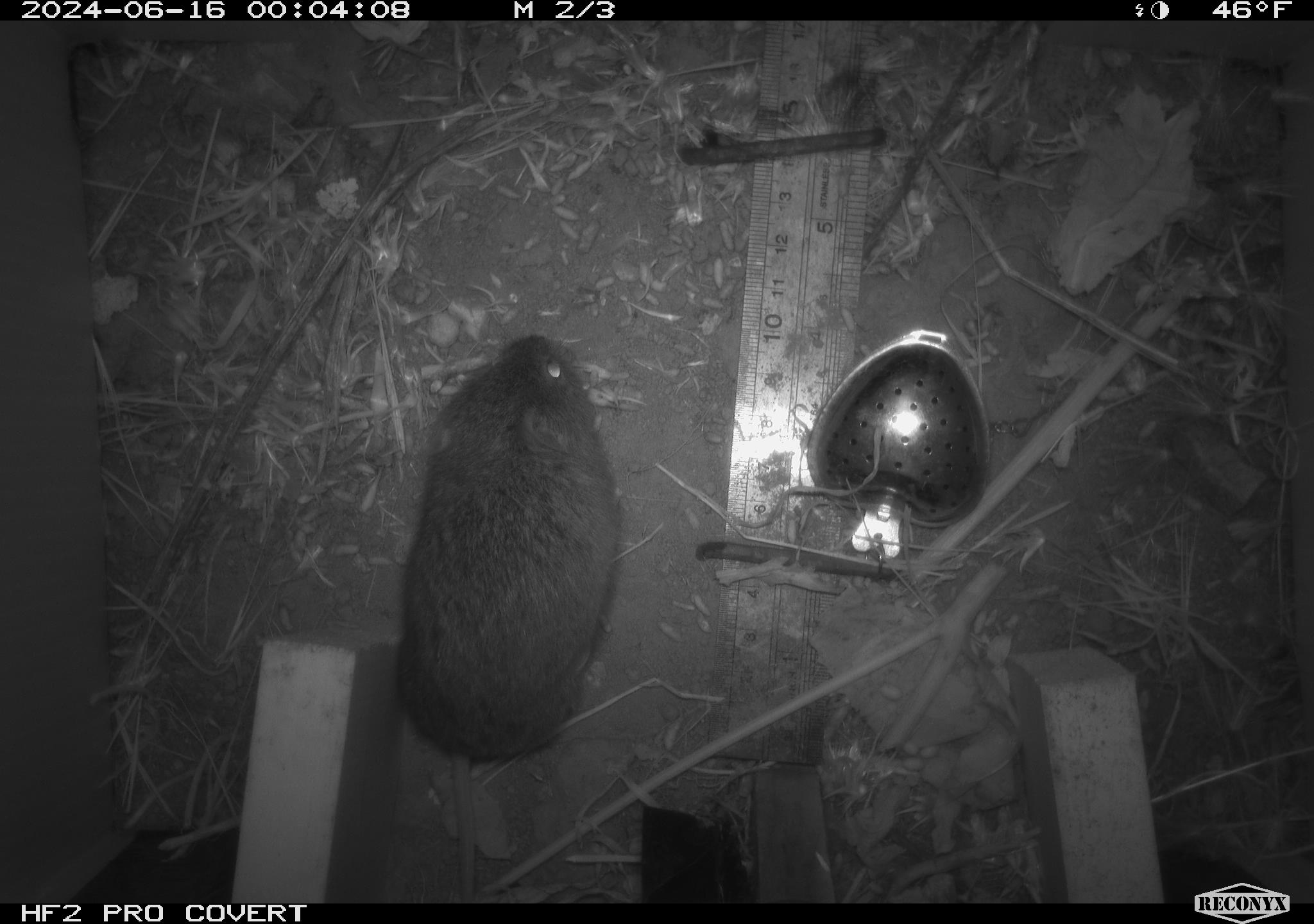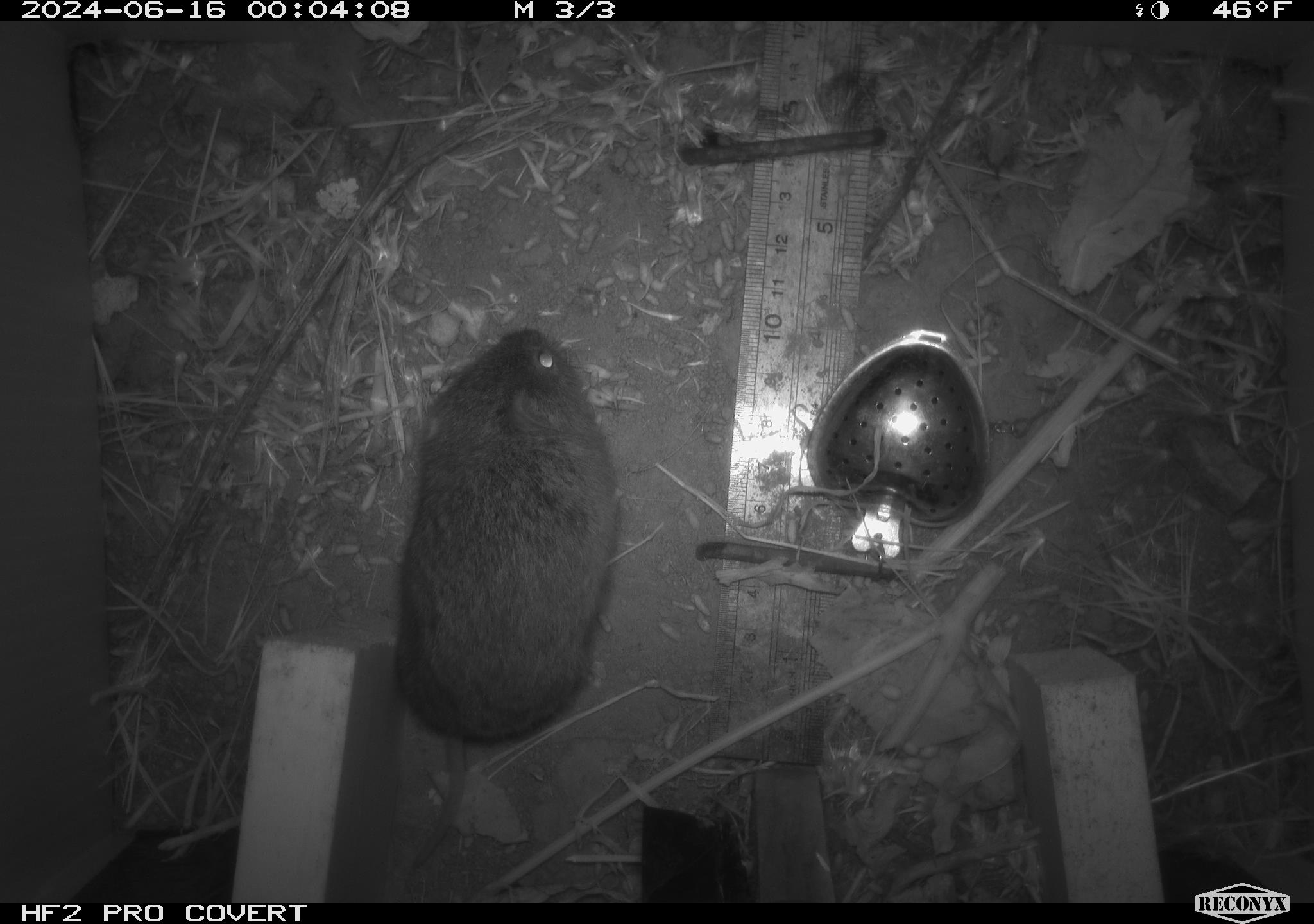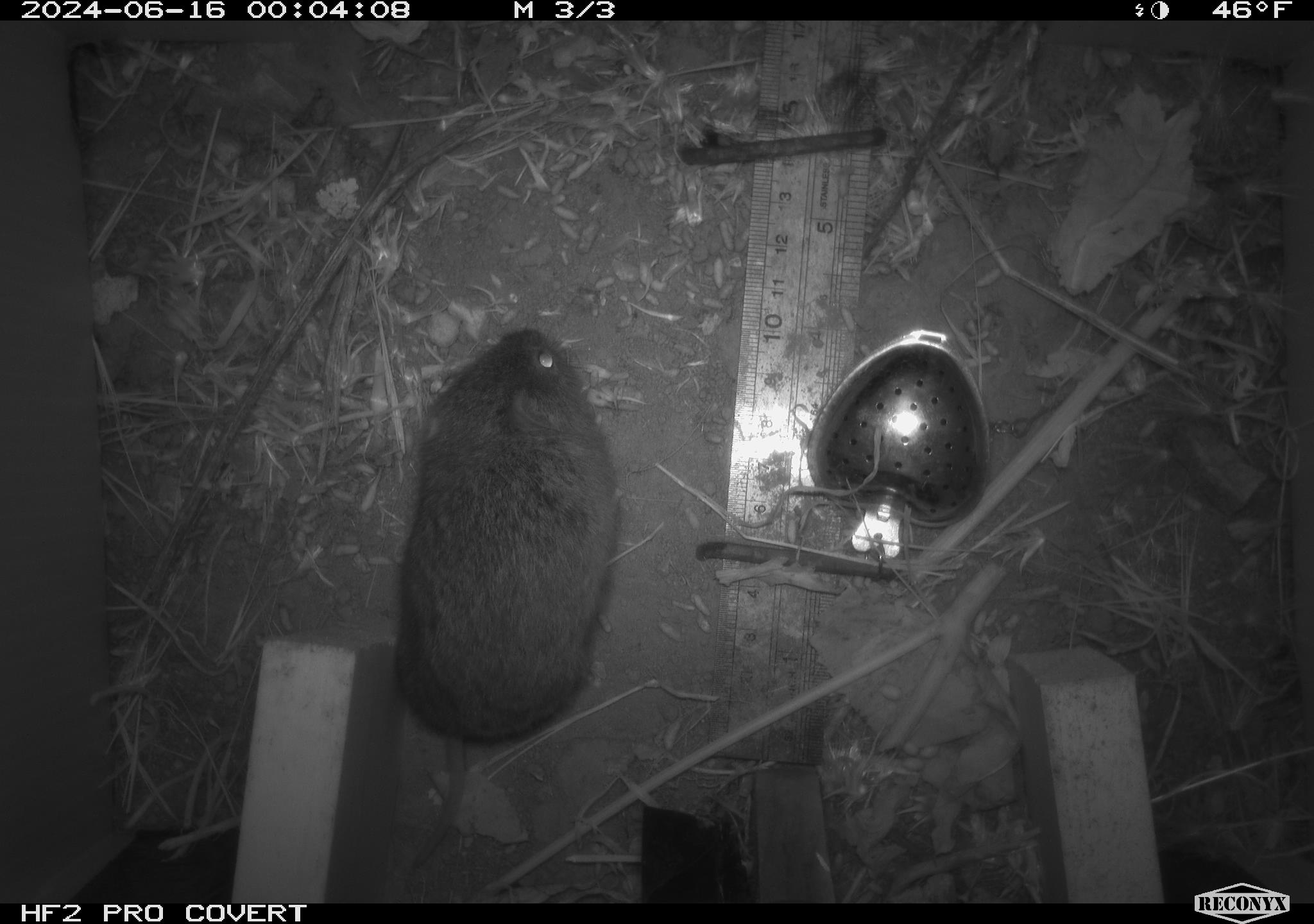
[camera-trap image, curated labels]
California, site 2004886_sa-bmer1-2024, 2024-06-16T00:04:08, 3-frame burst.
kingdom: Animalia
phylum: Chordata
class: Mammalia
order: Rodentia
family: Cricetidae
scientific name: Cricetidae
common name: hamsters, voles, lemmings, and allies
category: cricetidae family